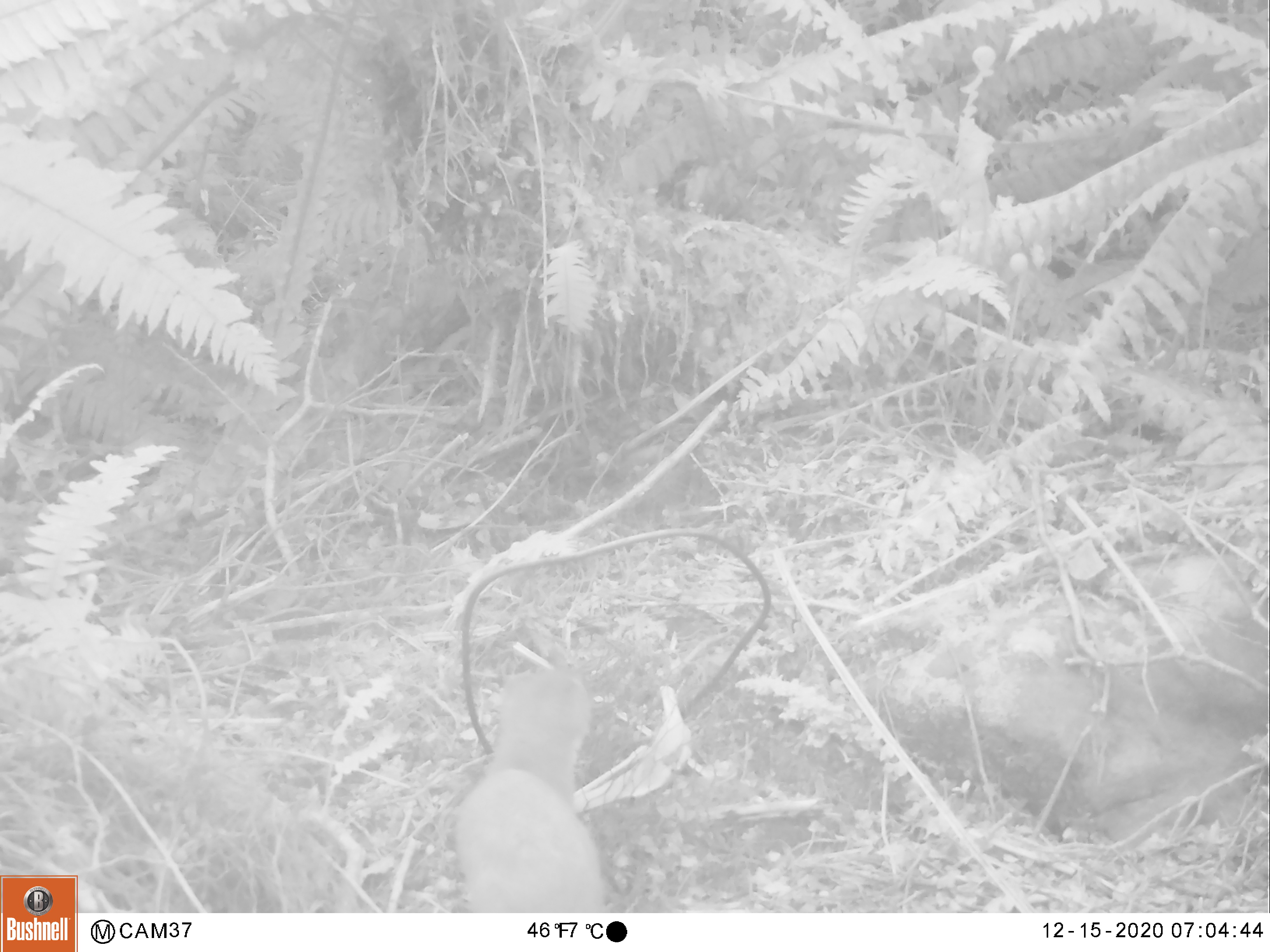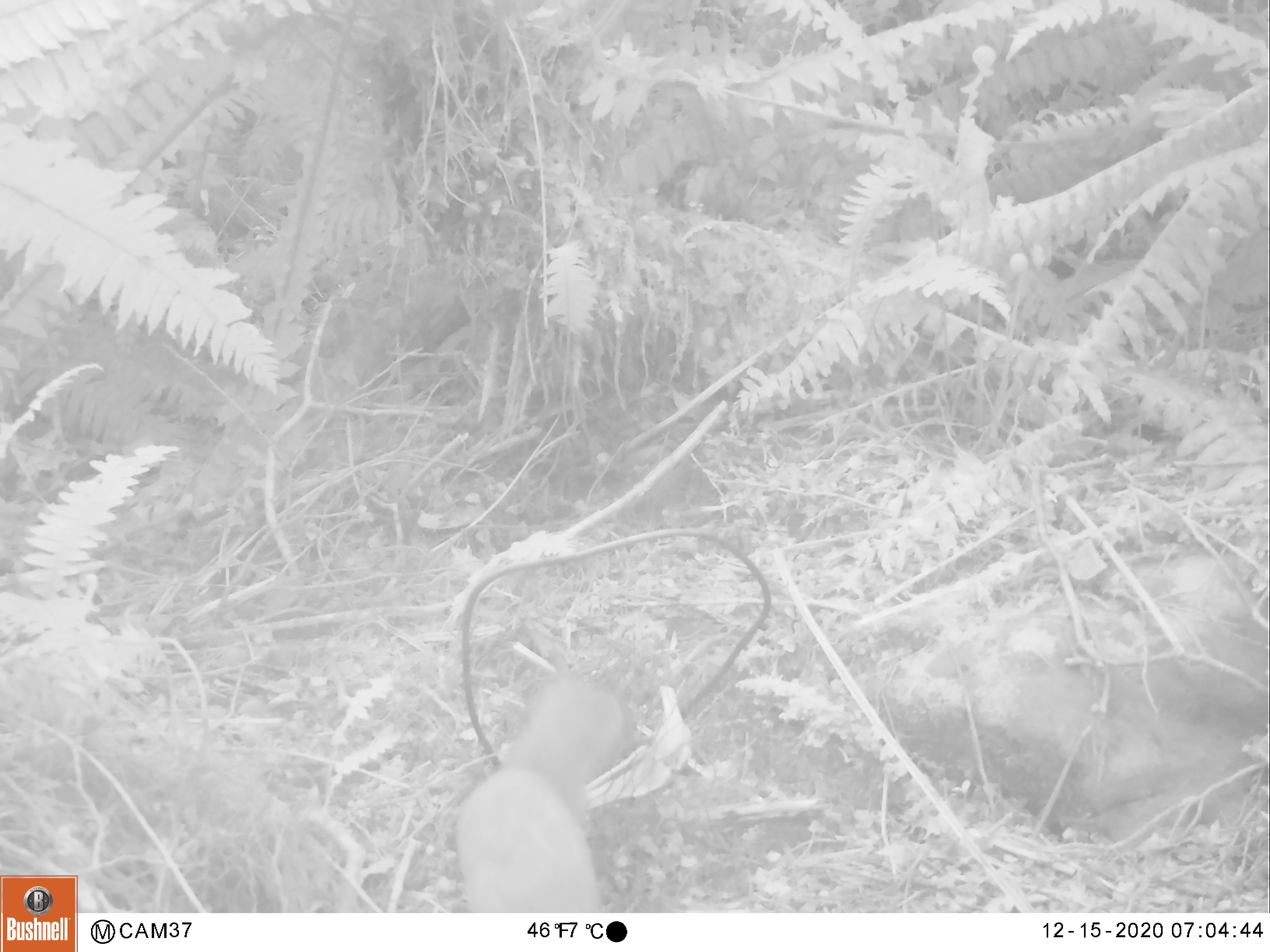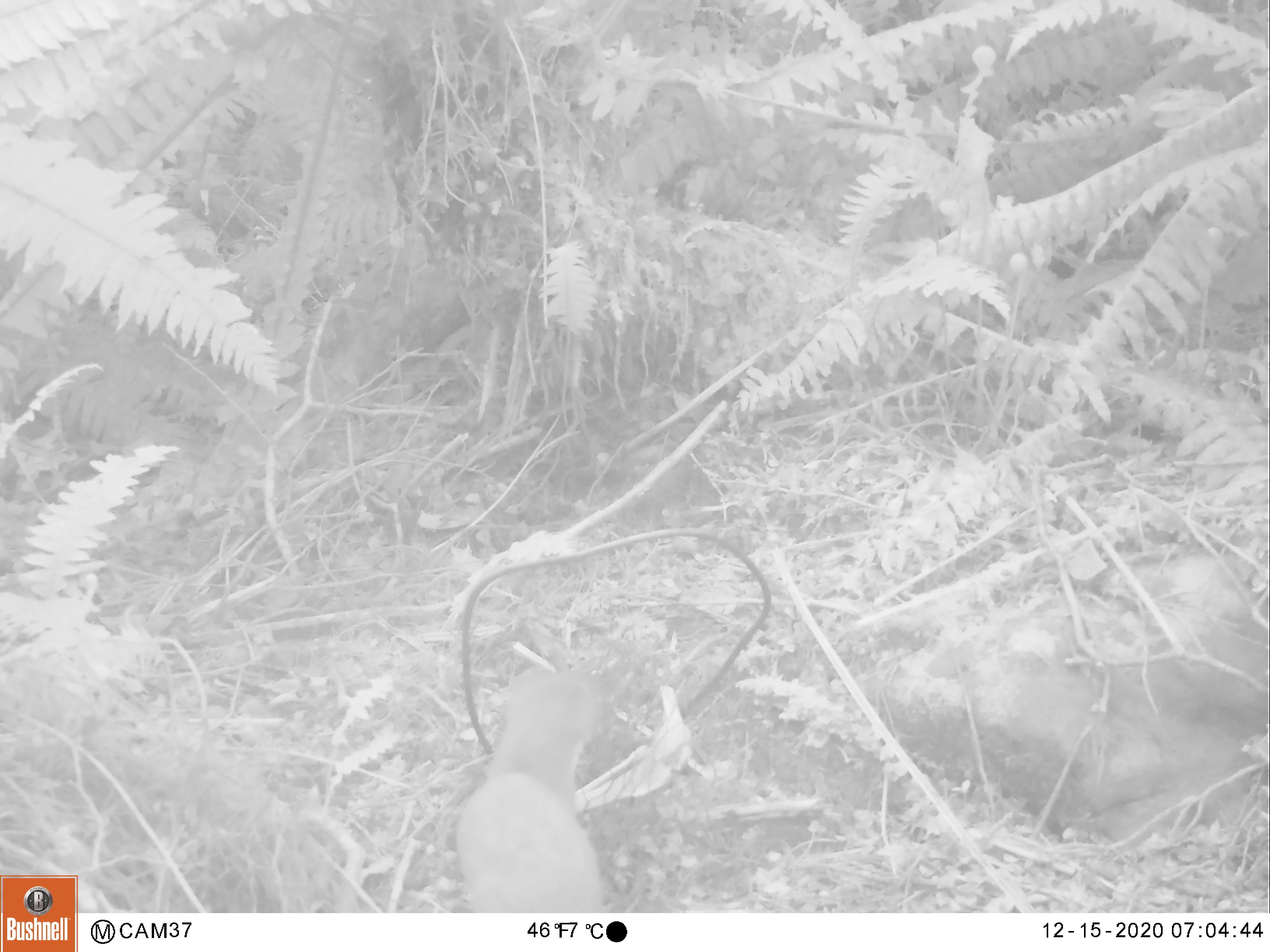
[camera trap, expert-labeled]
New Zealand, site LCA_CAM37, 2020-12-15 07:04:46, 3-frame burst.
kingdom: Animalia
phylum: Chordata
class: Mammalia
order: Carnivora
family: Mustelidae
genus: Mustela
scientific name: Mustela erminea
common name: stoat